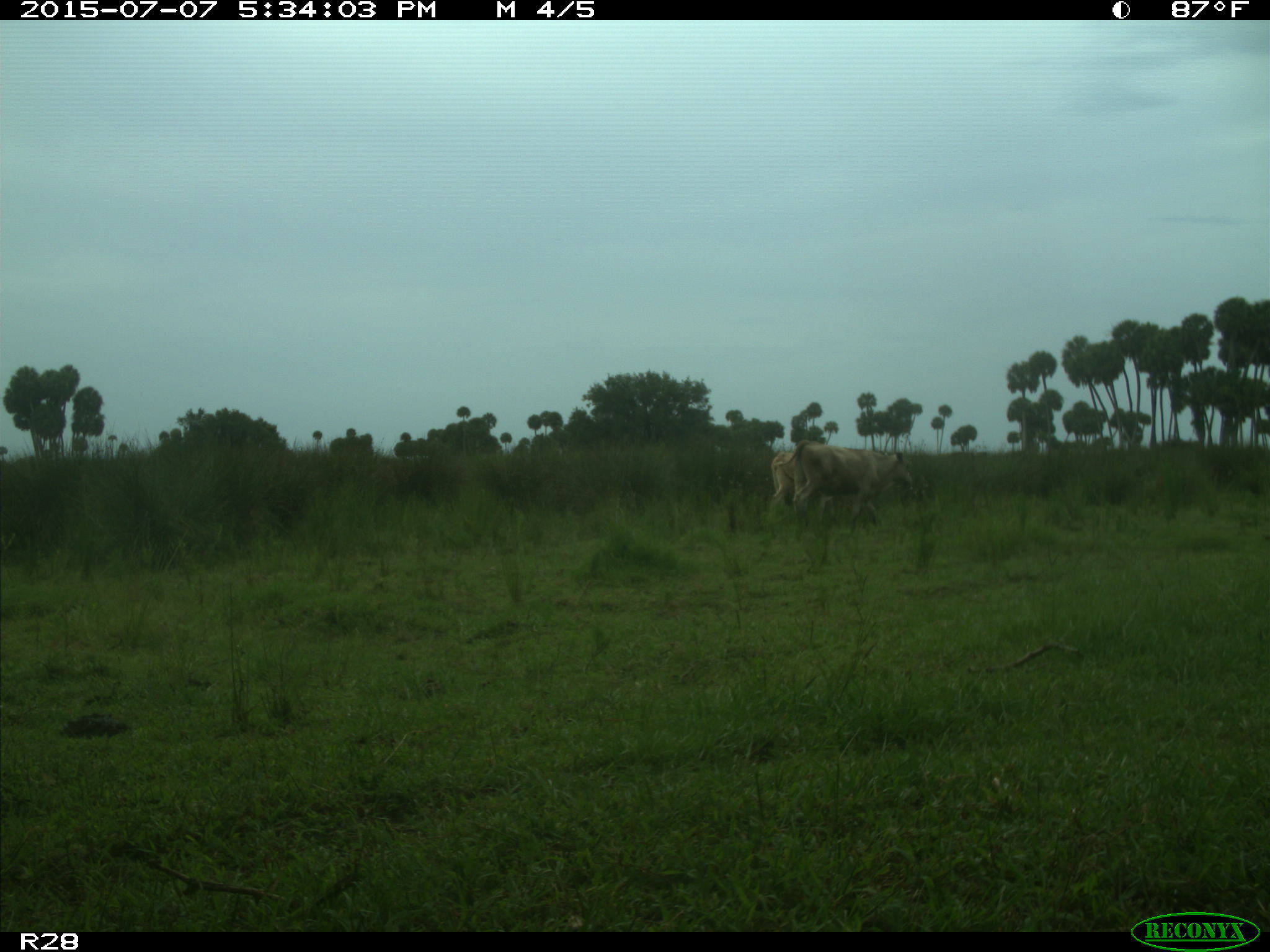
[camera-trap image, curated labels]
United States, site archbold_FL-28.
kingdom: Animalia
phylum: Chordata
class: Mammalia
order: Artiodactyla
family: Bovidae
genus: Bos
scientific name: Bos taurus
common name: domestic cow